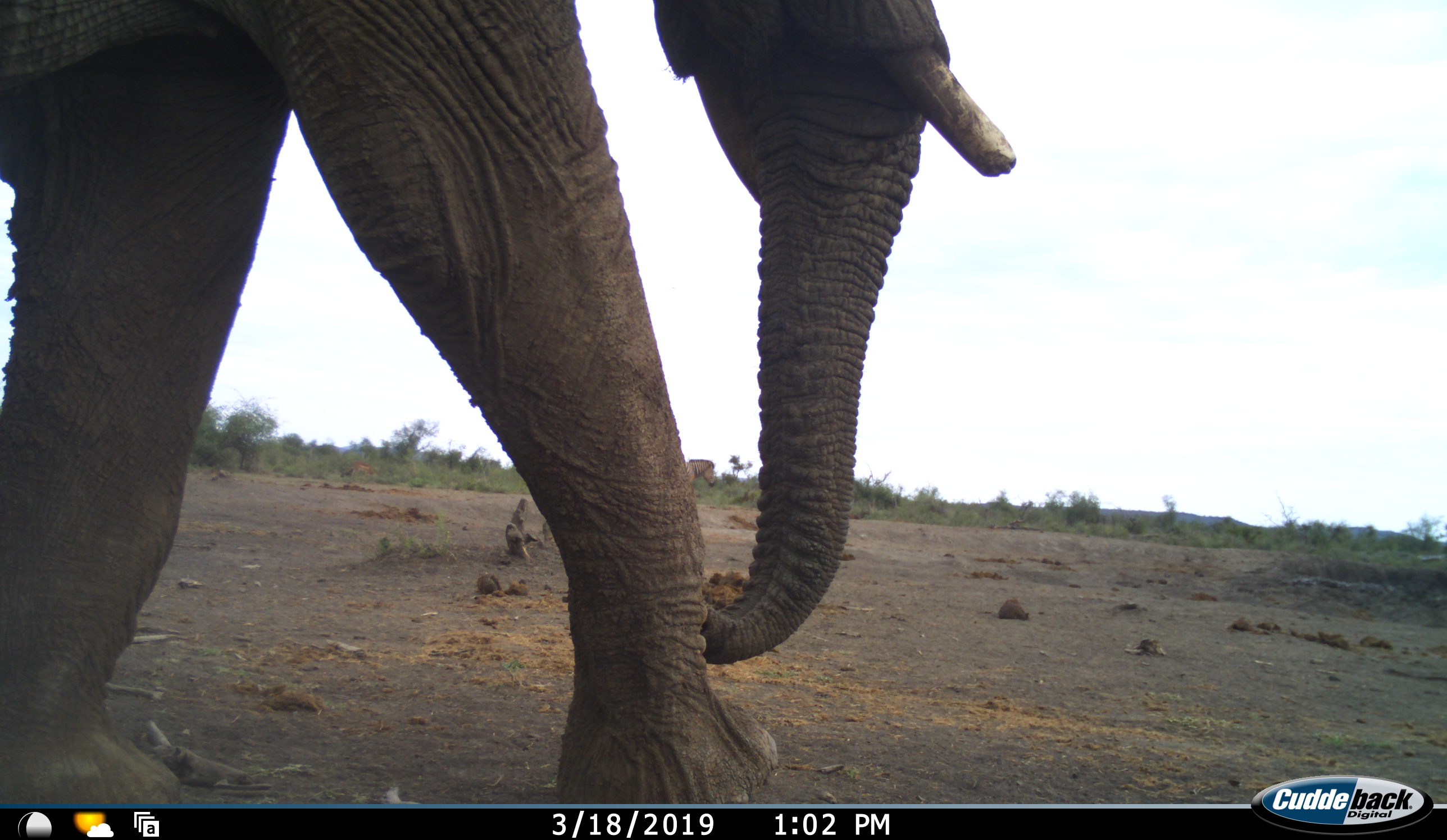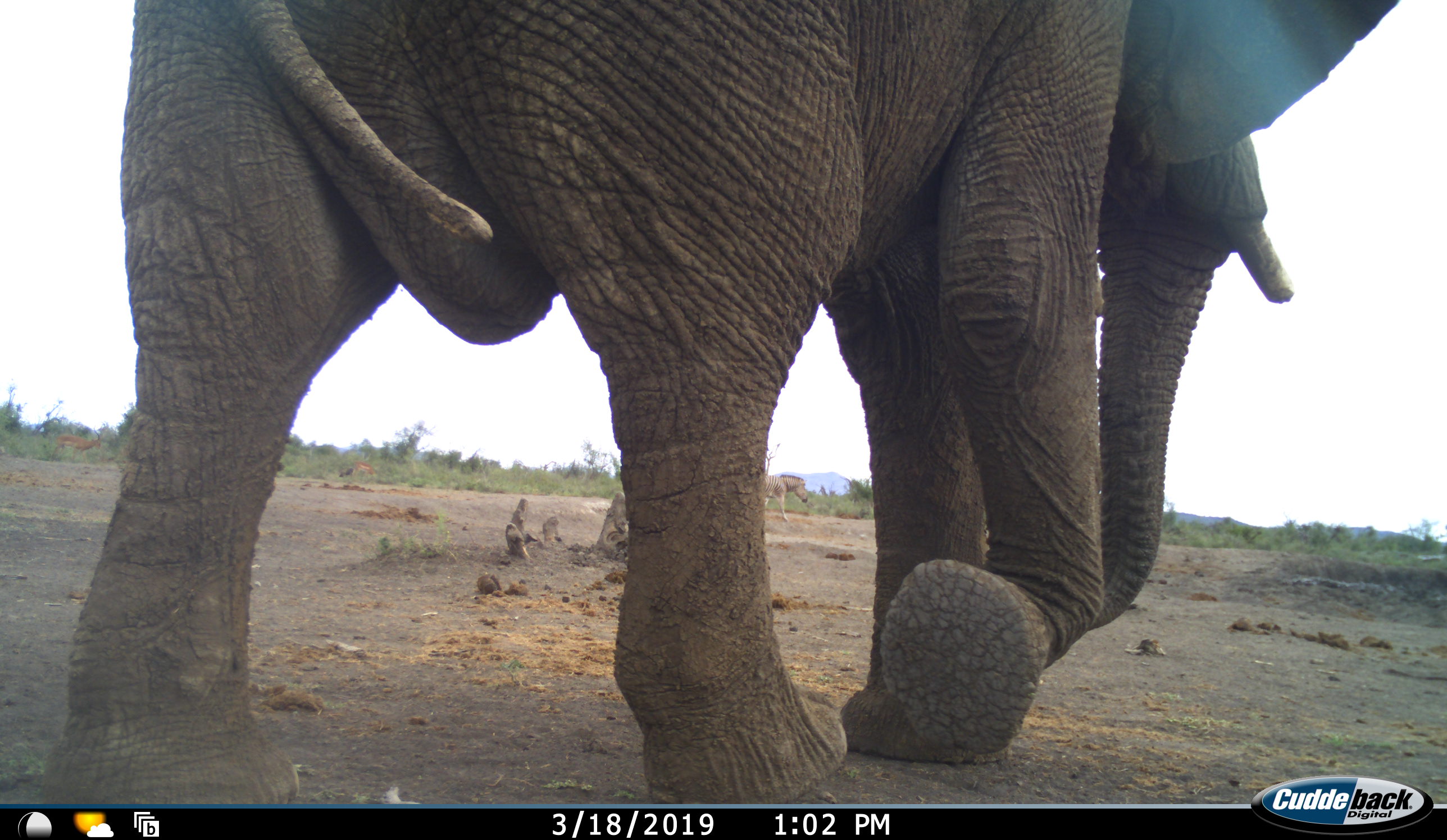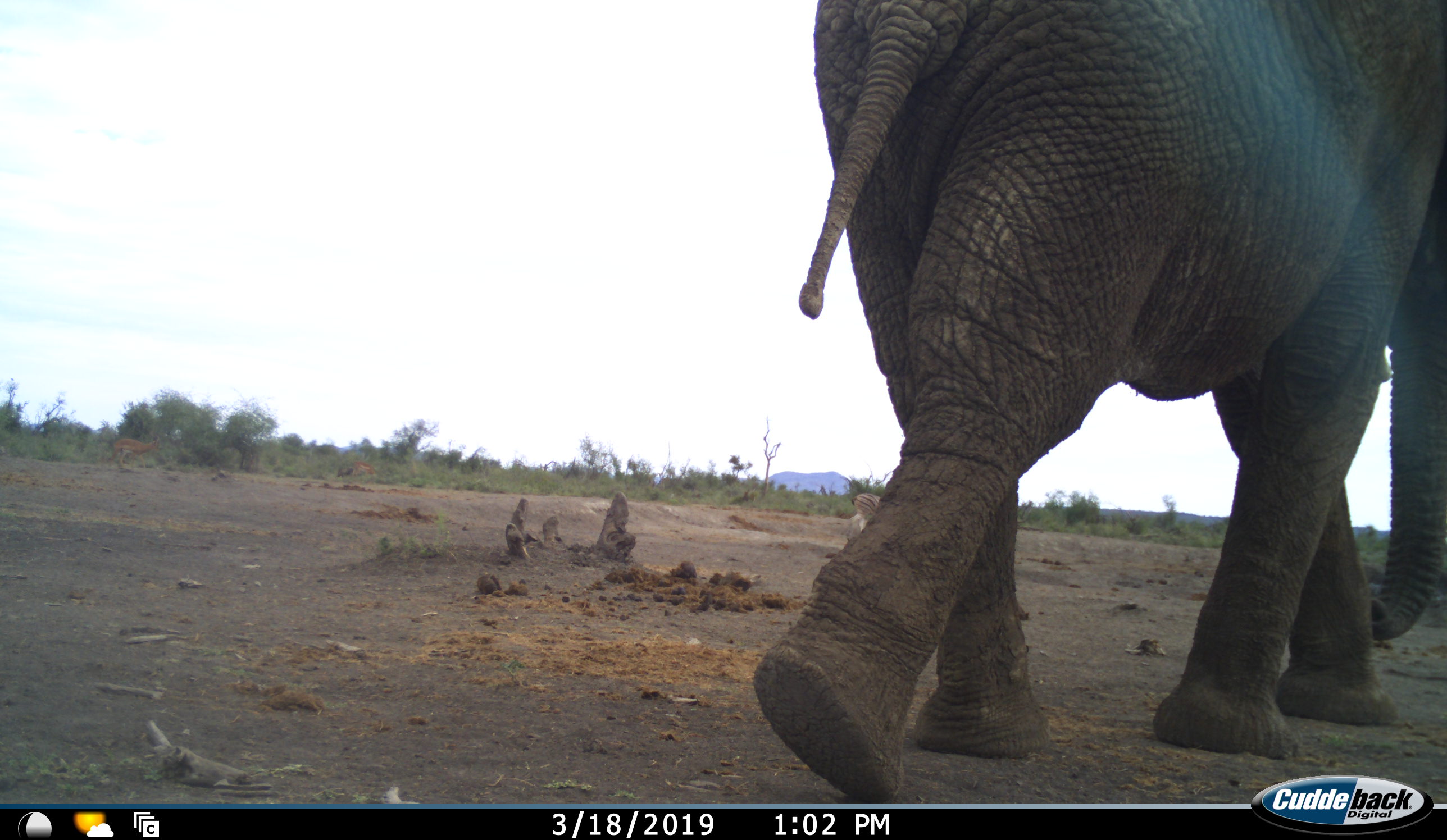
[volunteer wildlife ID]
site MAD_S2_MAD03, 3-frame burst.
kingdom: Animalia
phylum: Chordata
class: Mammalia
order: Proboscidea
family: Elephantidae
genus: Loxodonta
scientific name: Loxodonta africana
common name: african bush elephant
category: elephant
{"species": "elephant (african bush elephant) (Loxodonta africana)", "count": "1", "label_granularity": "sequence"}